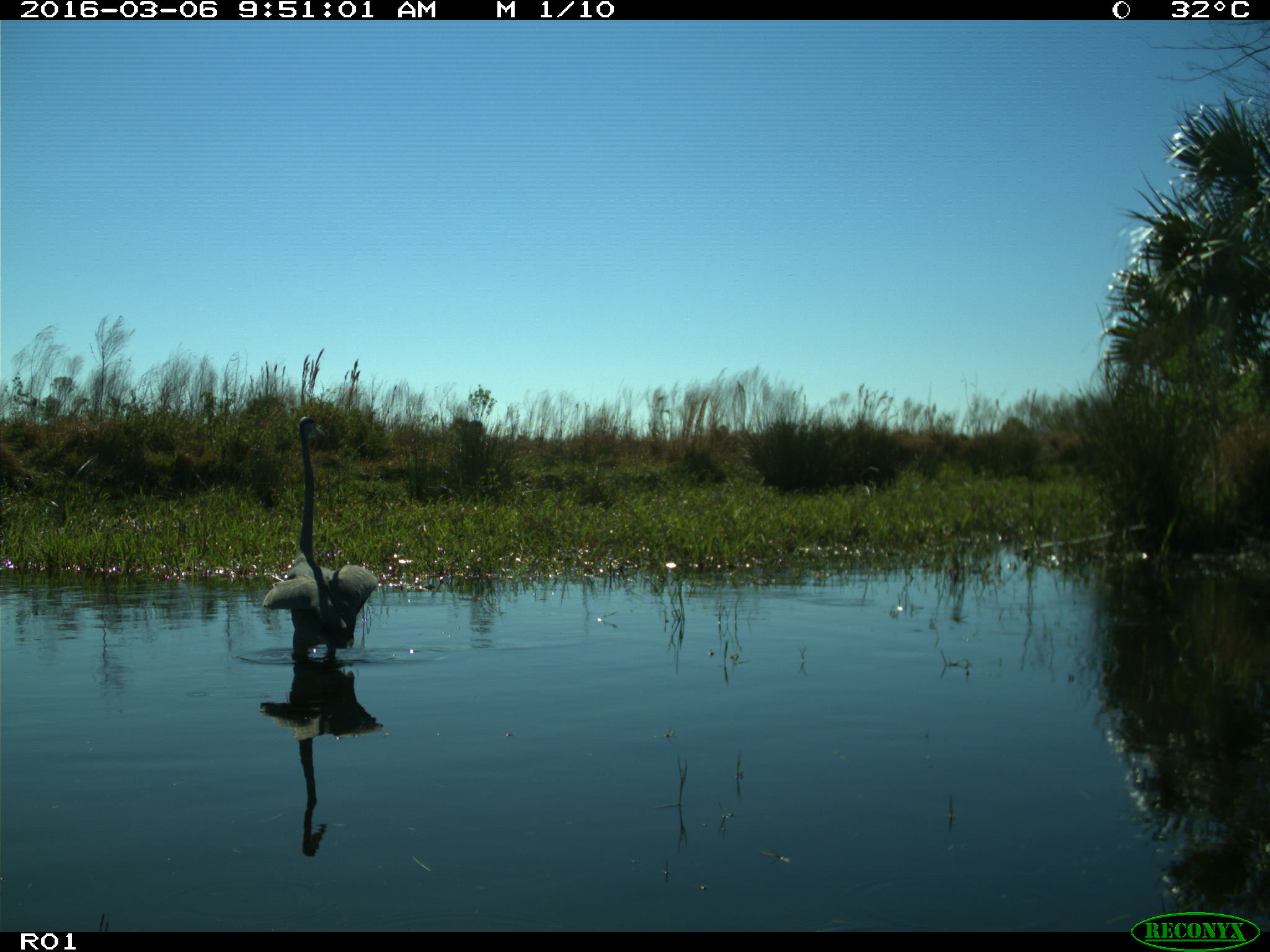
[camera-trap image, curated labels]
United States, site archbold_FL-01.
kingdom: Animalia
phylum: Chordata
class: Aves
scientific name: Aves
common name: birds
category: unidentified bird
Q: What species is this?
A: Unidentified bird (birds) (Aves).